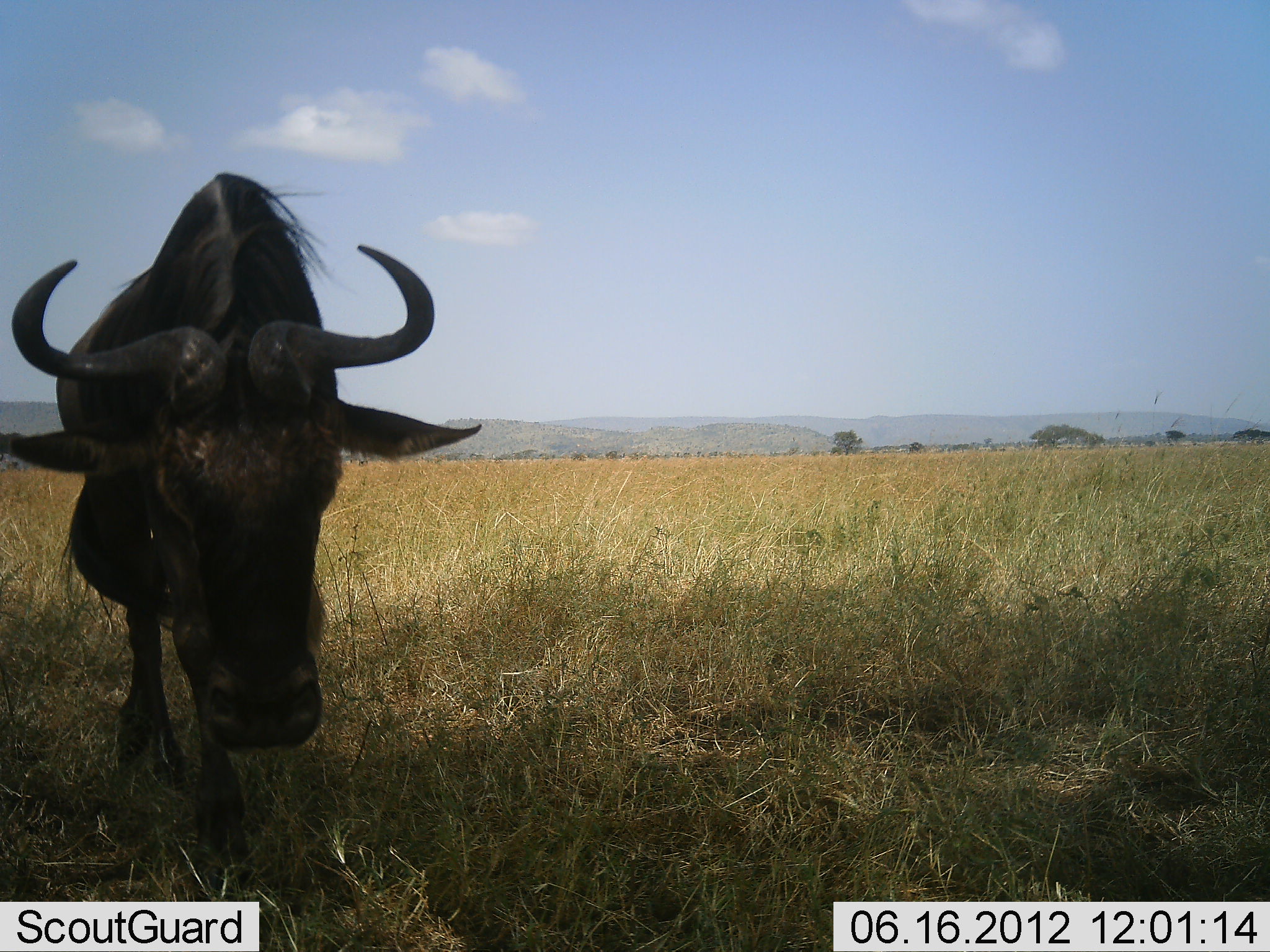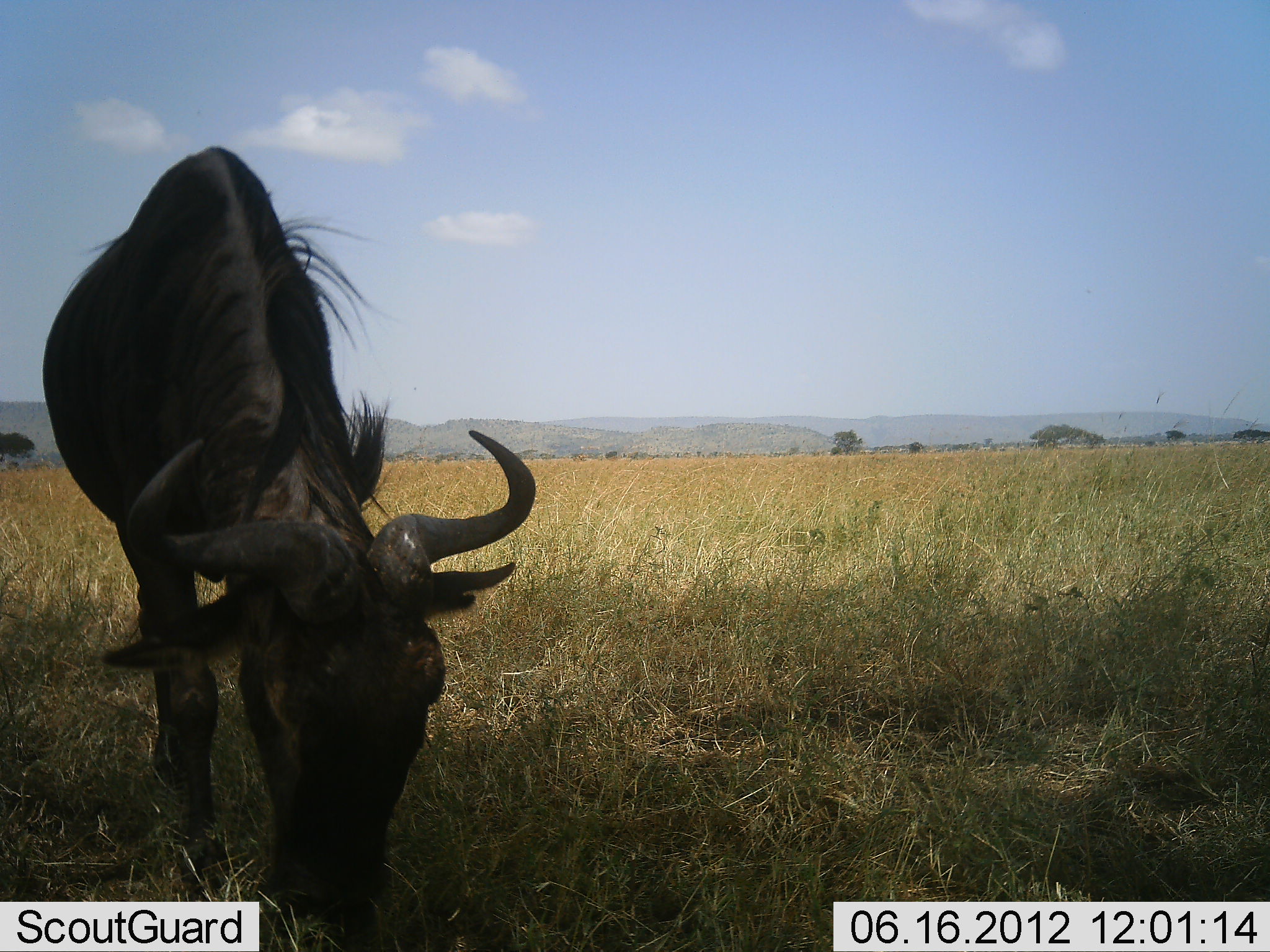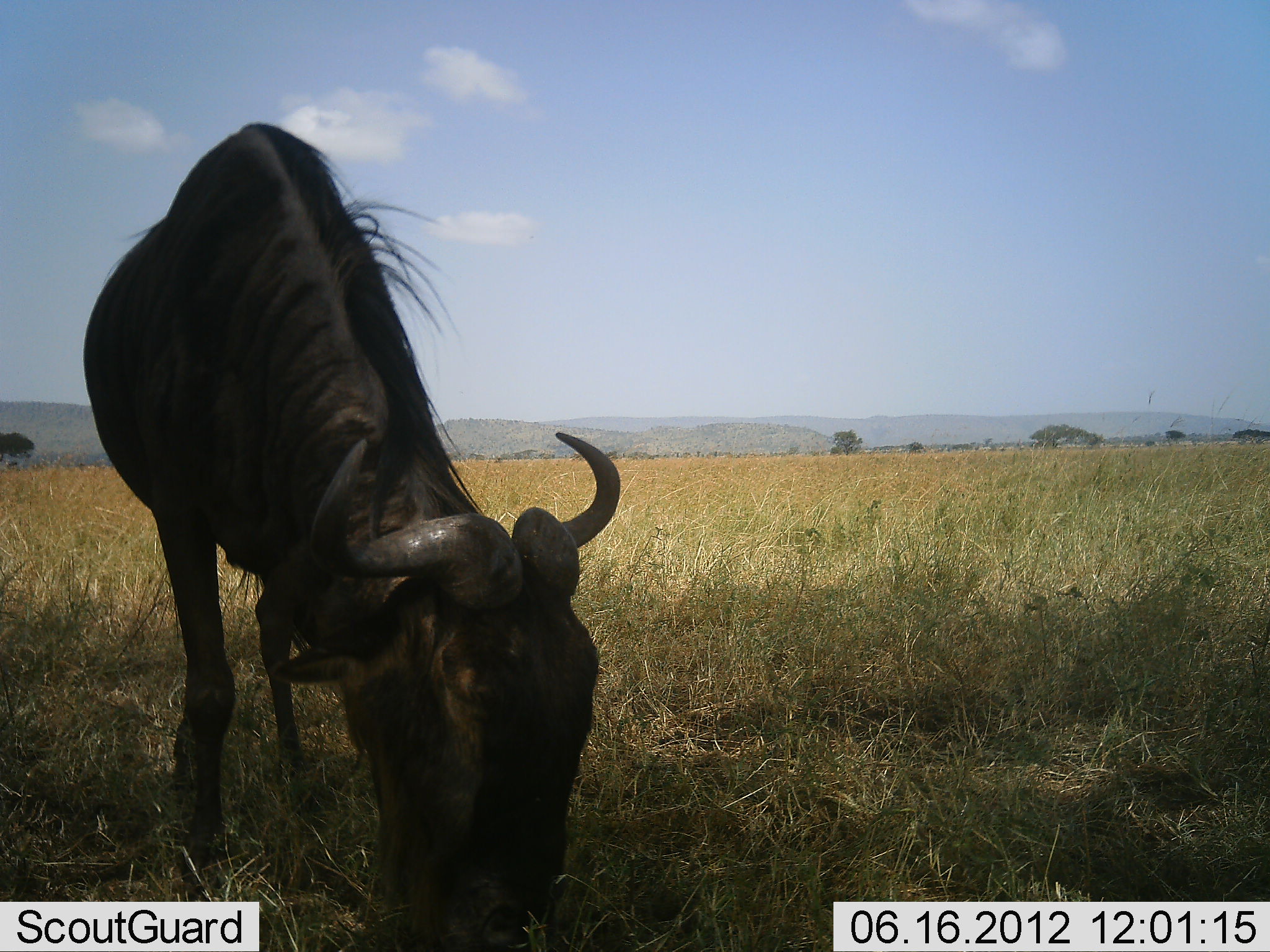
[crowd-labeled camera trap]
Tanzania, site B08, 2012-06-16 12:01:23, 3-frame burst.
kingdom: Animalia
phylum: Chordata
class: Mammalia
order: Artiodactyla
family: Bovidae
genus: Connochaetes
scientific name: Connochaetes taurinus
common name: blue wildebeest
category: wildebeest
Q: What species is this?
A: Wildebeest (blue wildebeest) (Connochaetes taurinus).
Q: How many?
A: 1.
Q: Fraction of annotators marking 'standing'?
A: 0%.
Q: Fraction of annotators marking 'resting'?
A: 0%.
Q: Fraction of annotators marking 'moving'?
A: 50%.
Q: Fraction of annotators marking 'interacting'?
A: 0%.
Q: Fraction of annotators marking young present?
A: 0%.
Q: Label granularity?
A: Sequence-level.